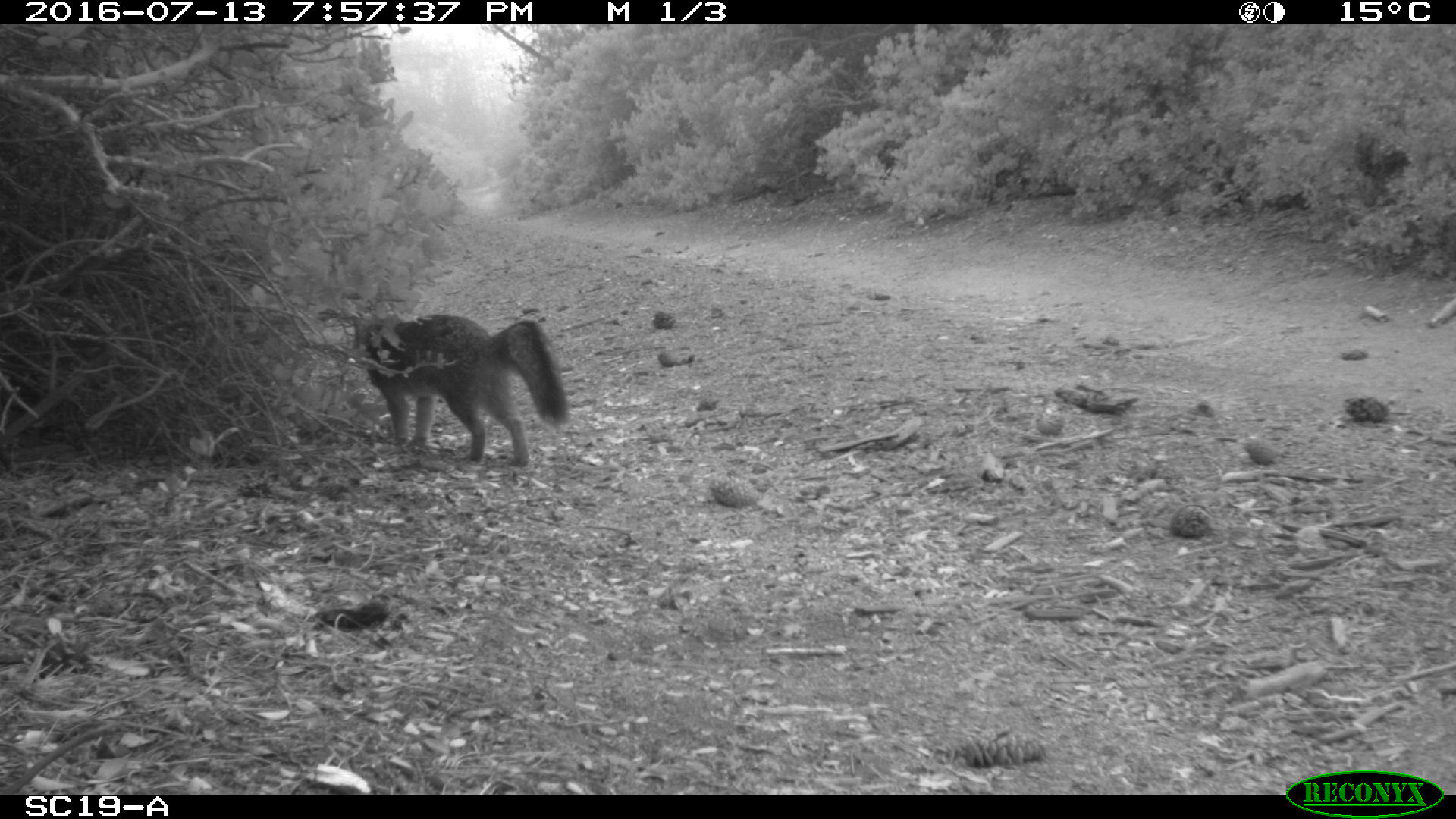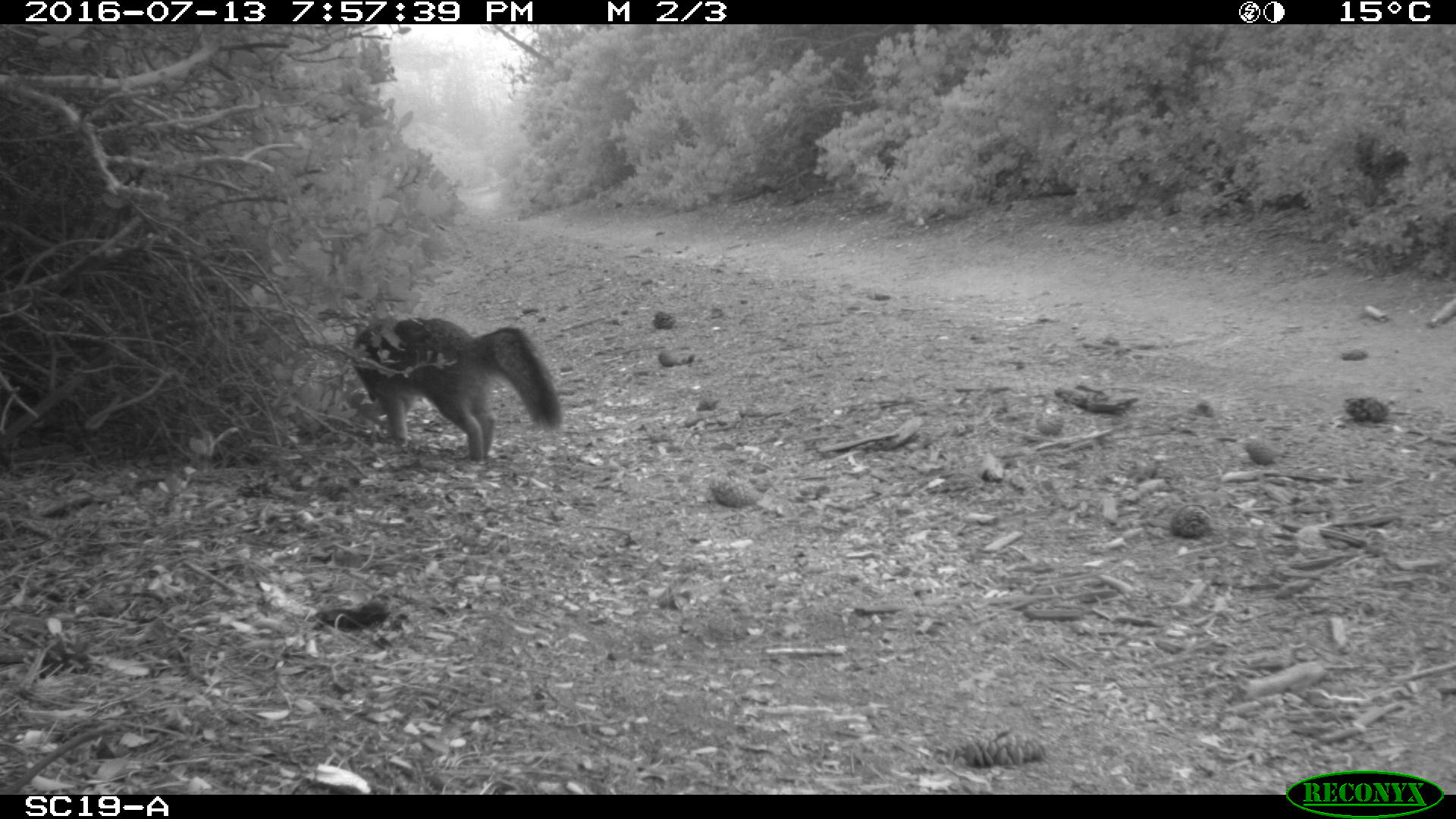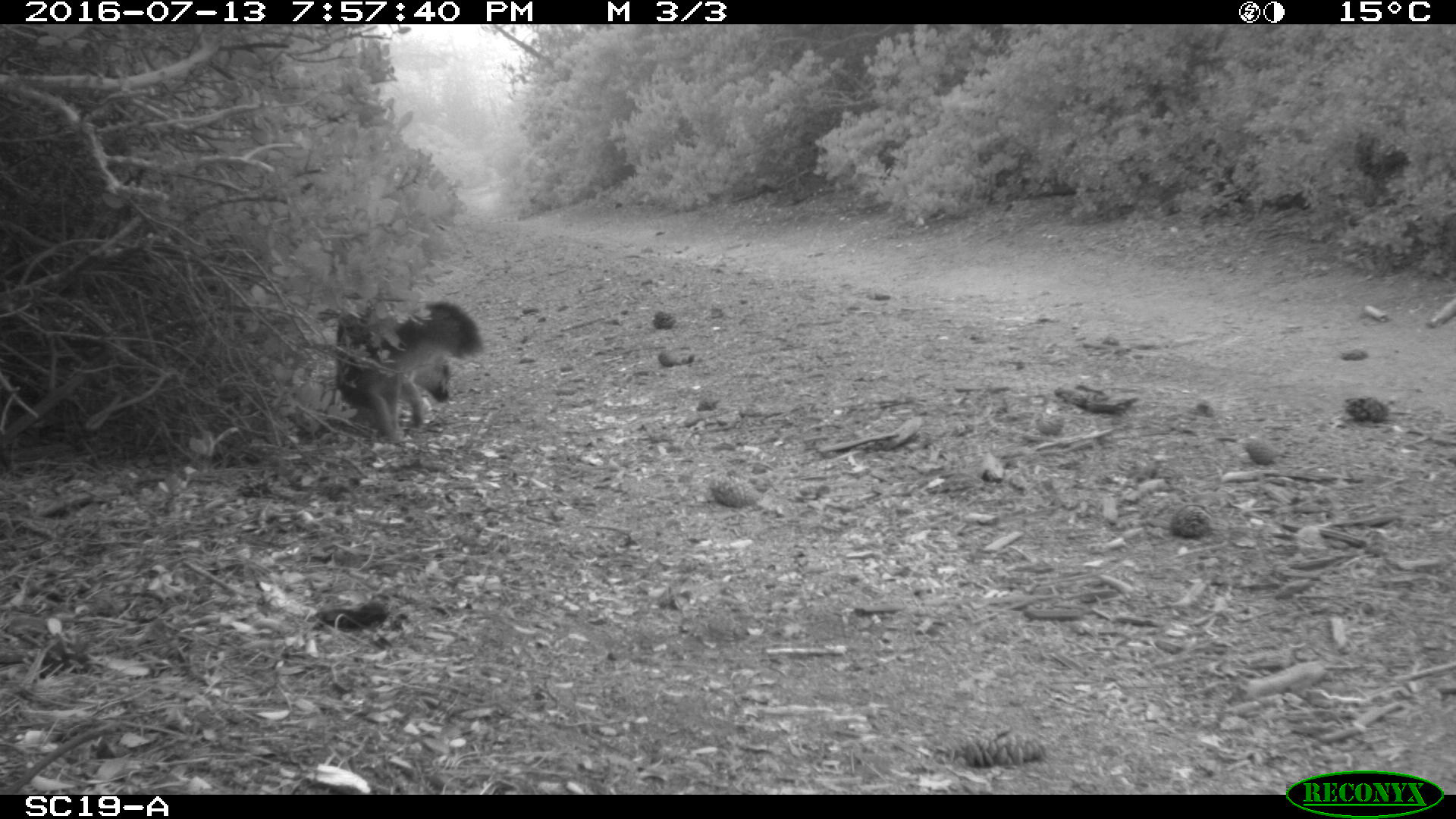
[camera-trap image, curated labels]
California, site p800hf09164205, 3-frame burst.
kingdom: Animalia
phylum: Chordata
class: Mammalia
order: Carnivora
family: Canidae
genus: Urocyon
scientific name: Urocyon littoralis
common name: island fox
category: fox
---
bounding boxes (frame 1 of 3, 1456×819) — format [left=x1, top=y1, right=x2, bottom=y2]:
fox: [left=362, top=313, right=567, bottom=464]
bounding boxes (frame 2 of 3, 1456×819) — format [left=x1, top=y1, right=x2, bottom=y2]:
fox: [left=350, top=318, right=564, bottom=463]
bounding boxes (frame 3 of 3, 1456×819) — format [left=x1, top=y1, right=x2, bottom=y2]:
fox: [left=332, top=293, right=483, bottom=446]